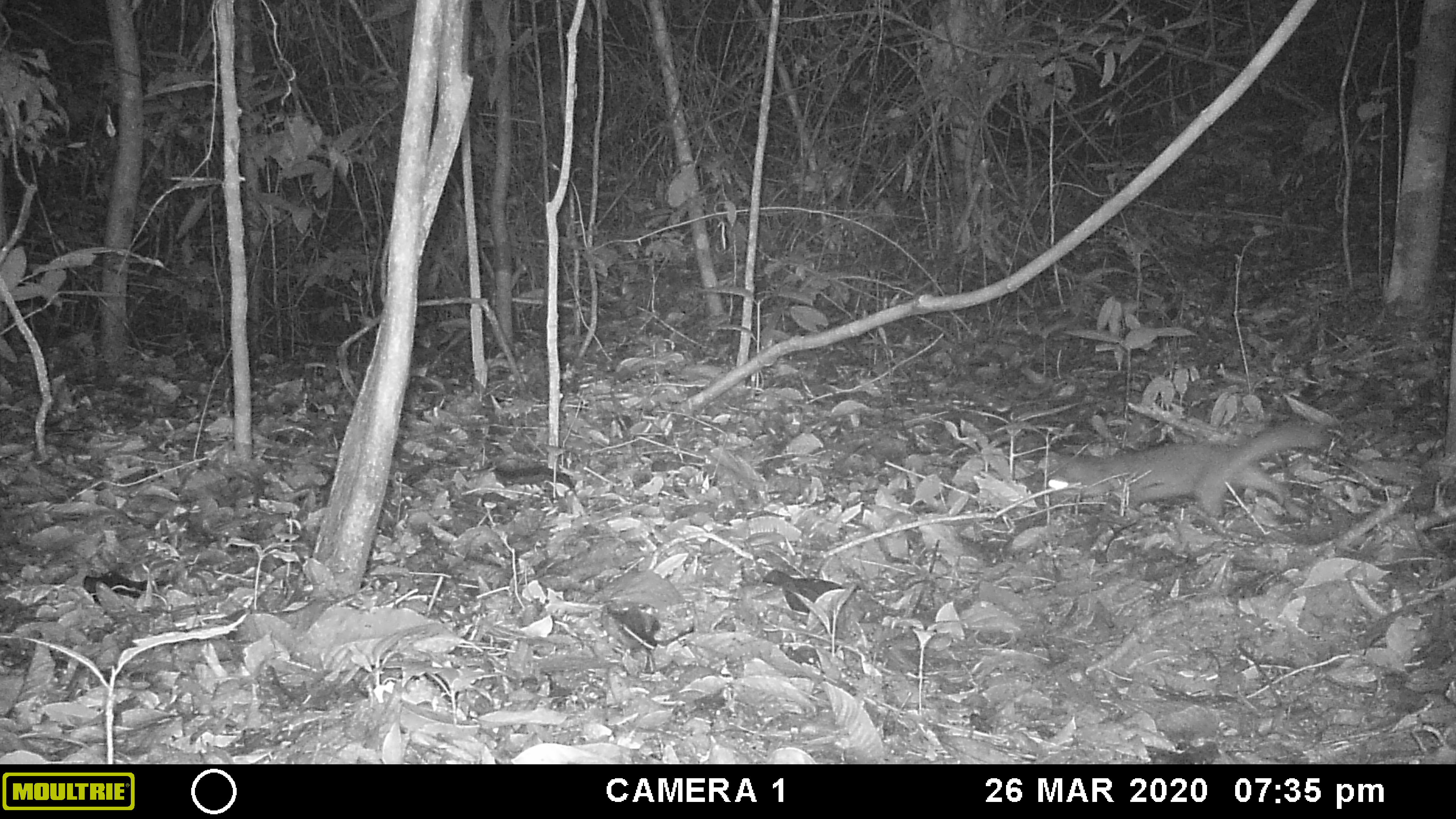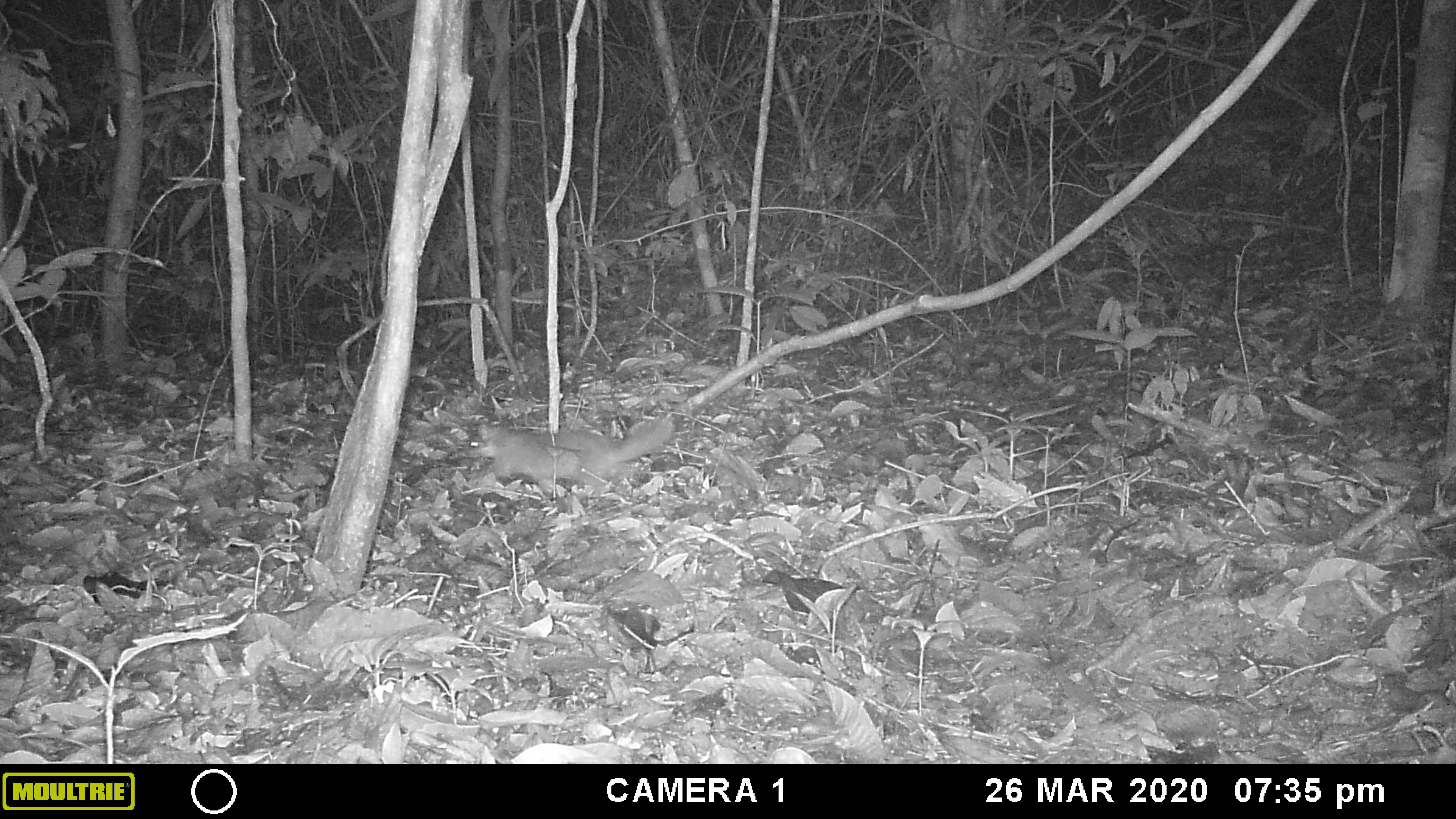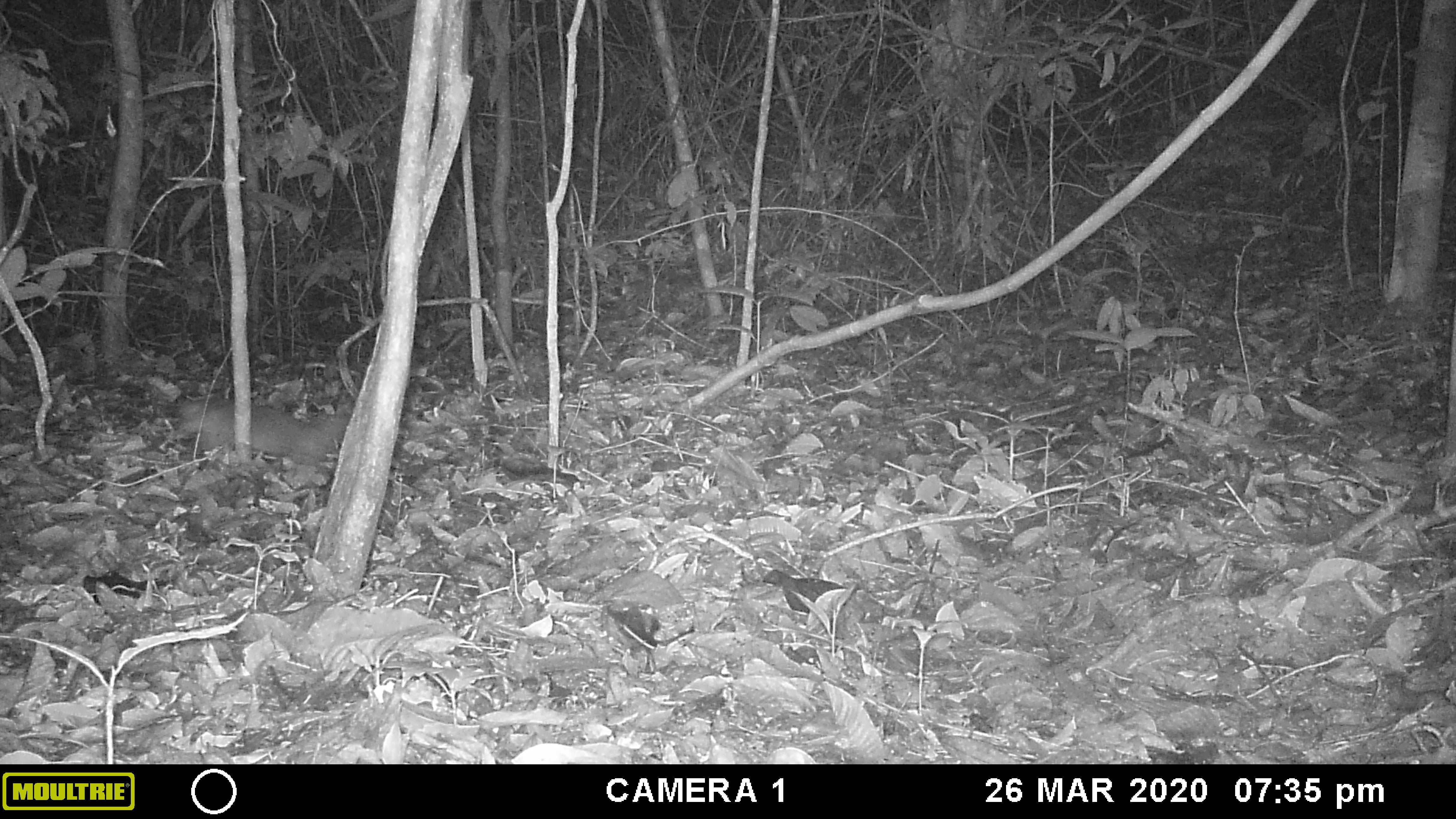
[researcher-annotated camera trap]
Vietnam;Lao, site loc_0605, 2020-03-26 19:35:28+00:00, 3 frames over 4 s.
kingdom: Animalia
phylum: Chordata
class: Mammalia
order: Carnivora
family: Mustelidae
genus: Melogale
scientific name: Melogale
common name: ferret badger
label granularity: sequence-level